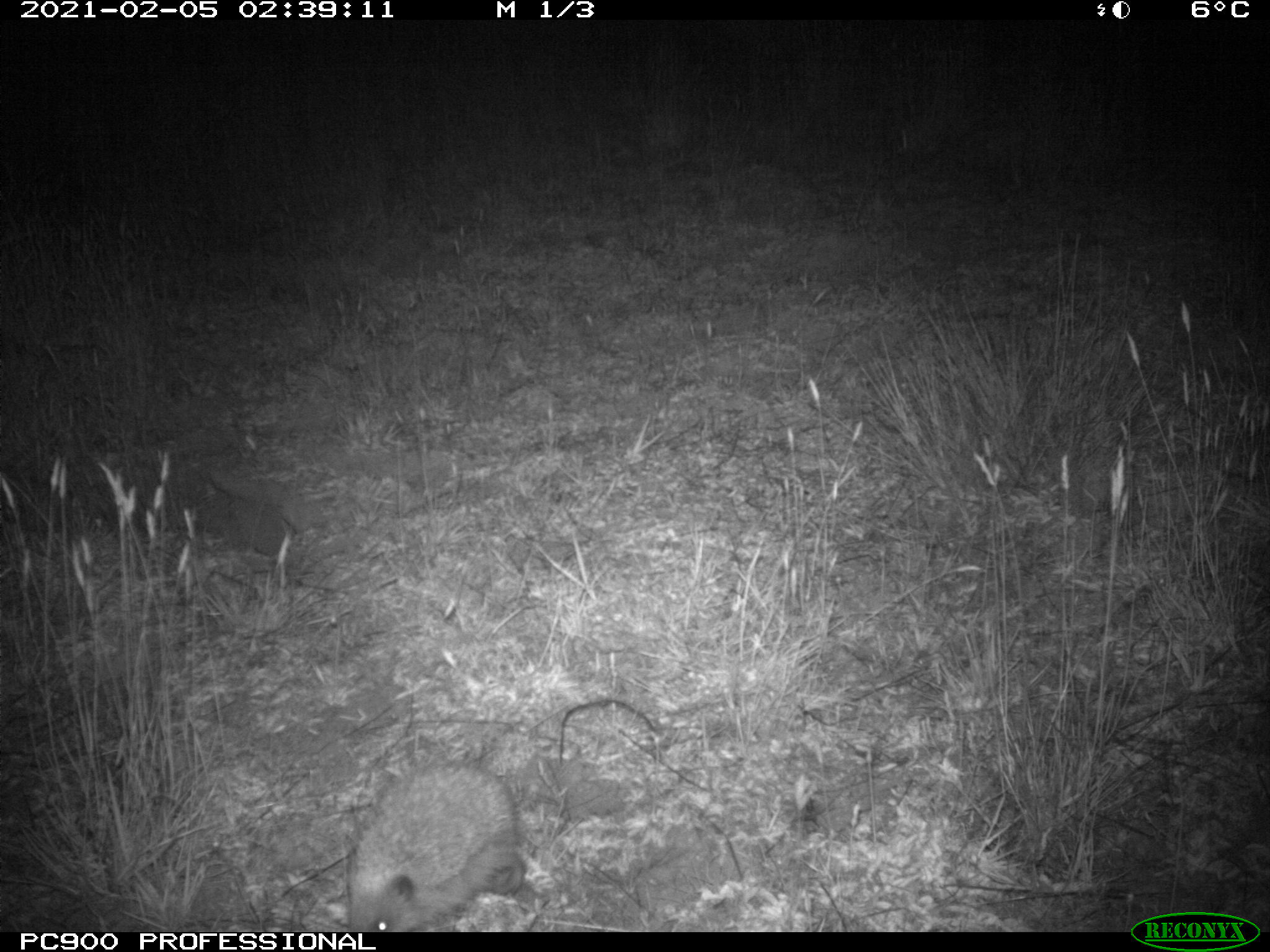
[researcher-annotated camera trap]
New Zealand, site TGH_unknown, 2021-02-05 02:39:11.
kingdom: Animalia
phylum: Chordata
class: Mammalia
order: Eulipotyphla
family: Erinaceidae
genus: Erinaceus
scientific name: Erinaceus europaeus europaeus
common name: european hedgehog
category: hedgehog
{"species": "hedgehog (european hedgehog) (Erinaceus europaeus europaeus)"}